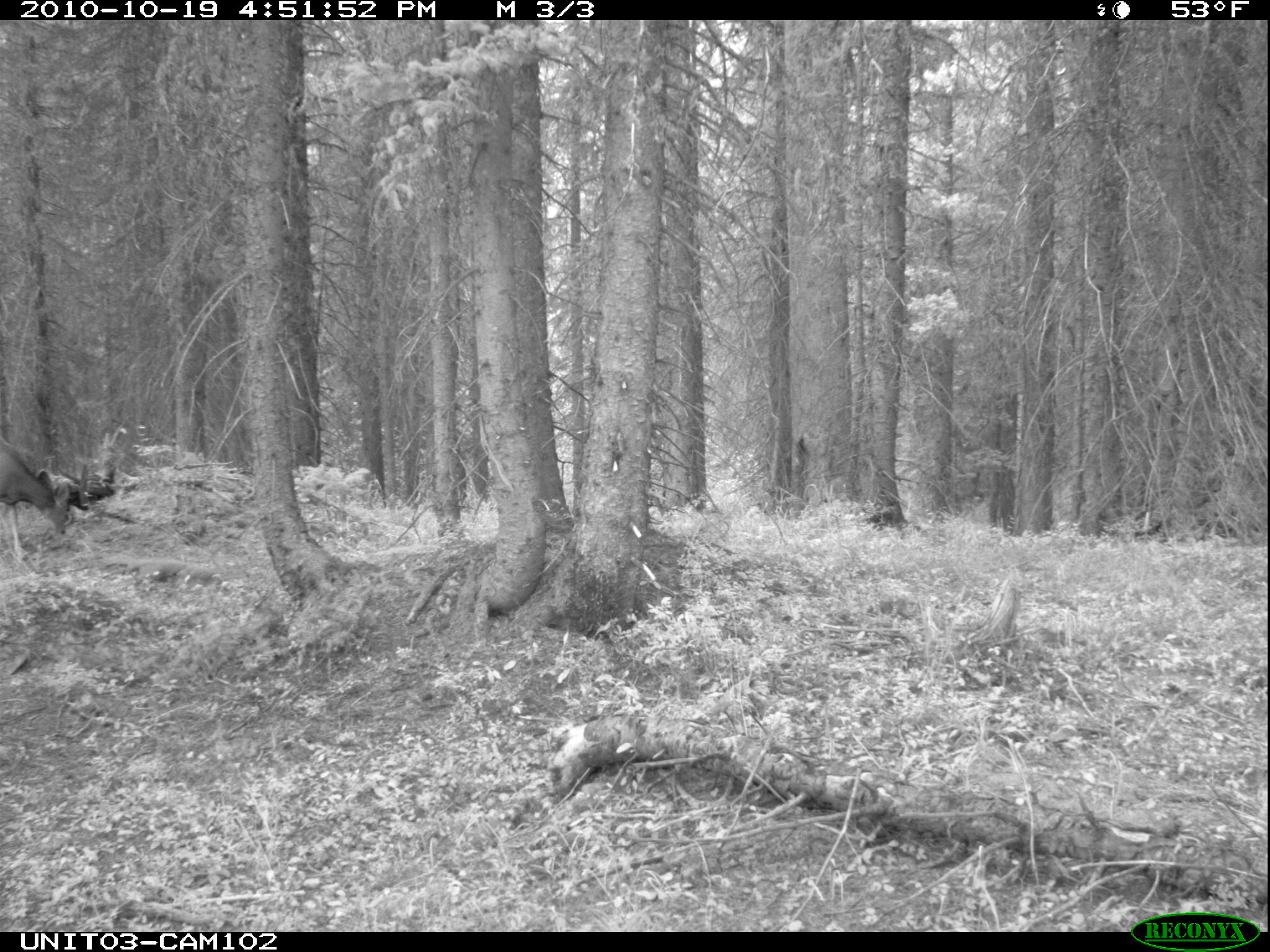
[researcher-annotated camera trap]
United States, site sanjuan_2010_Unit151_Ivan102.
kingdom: Animalia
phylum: Chordata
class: Mammalia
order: Artiodactyla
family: Cervidae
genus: Odocoileus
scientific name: Odocoileus hemionus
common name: mule deer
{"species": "Odocoileus hemionus (mule deer)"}